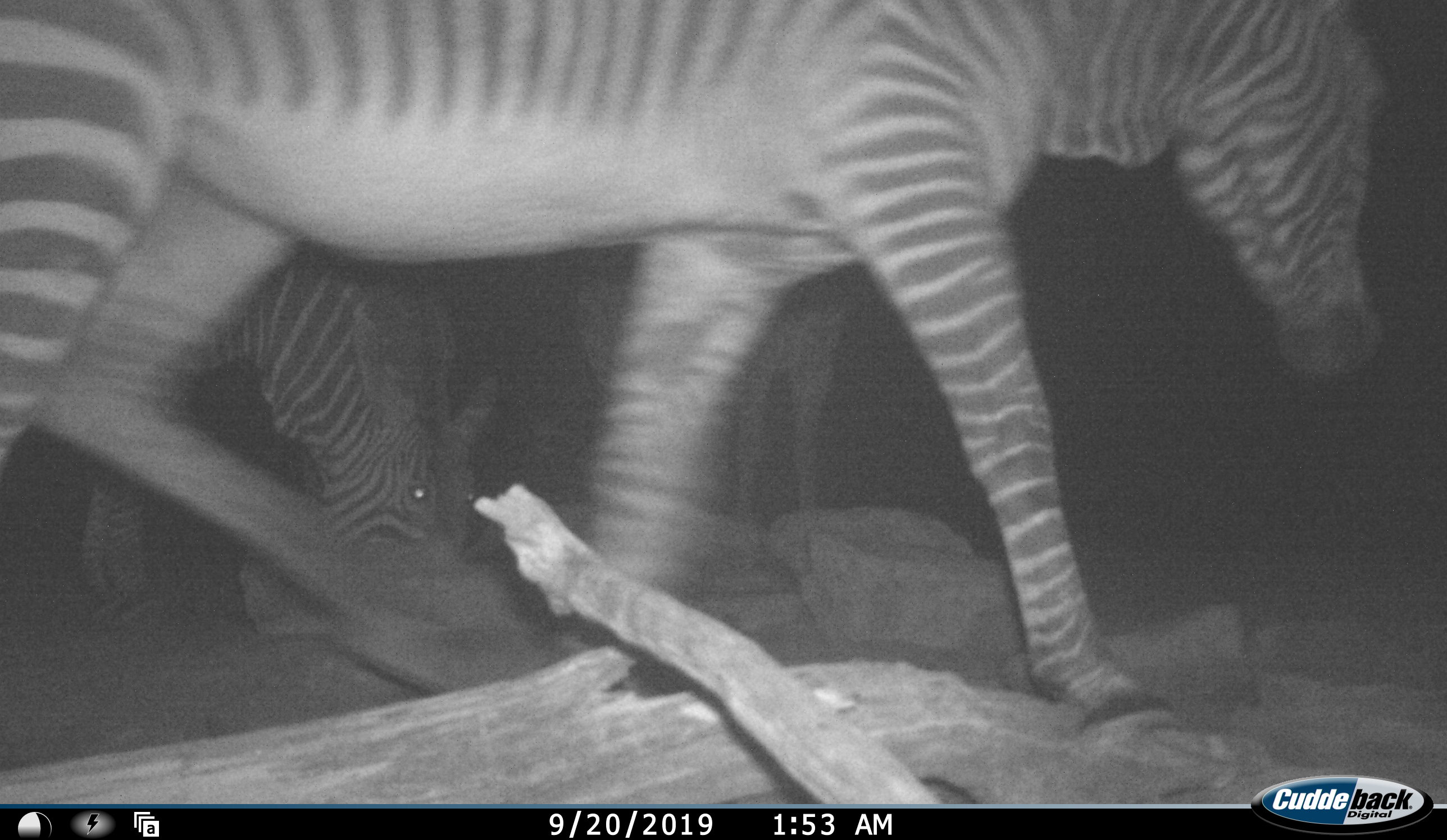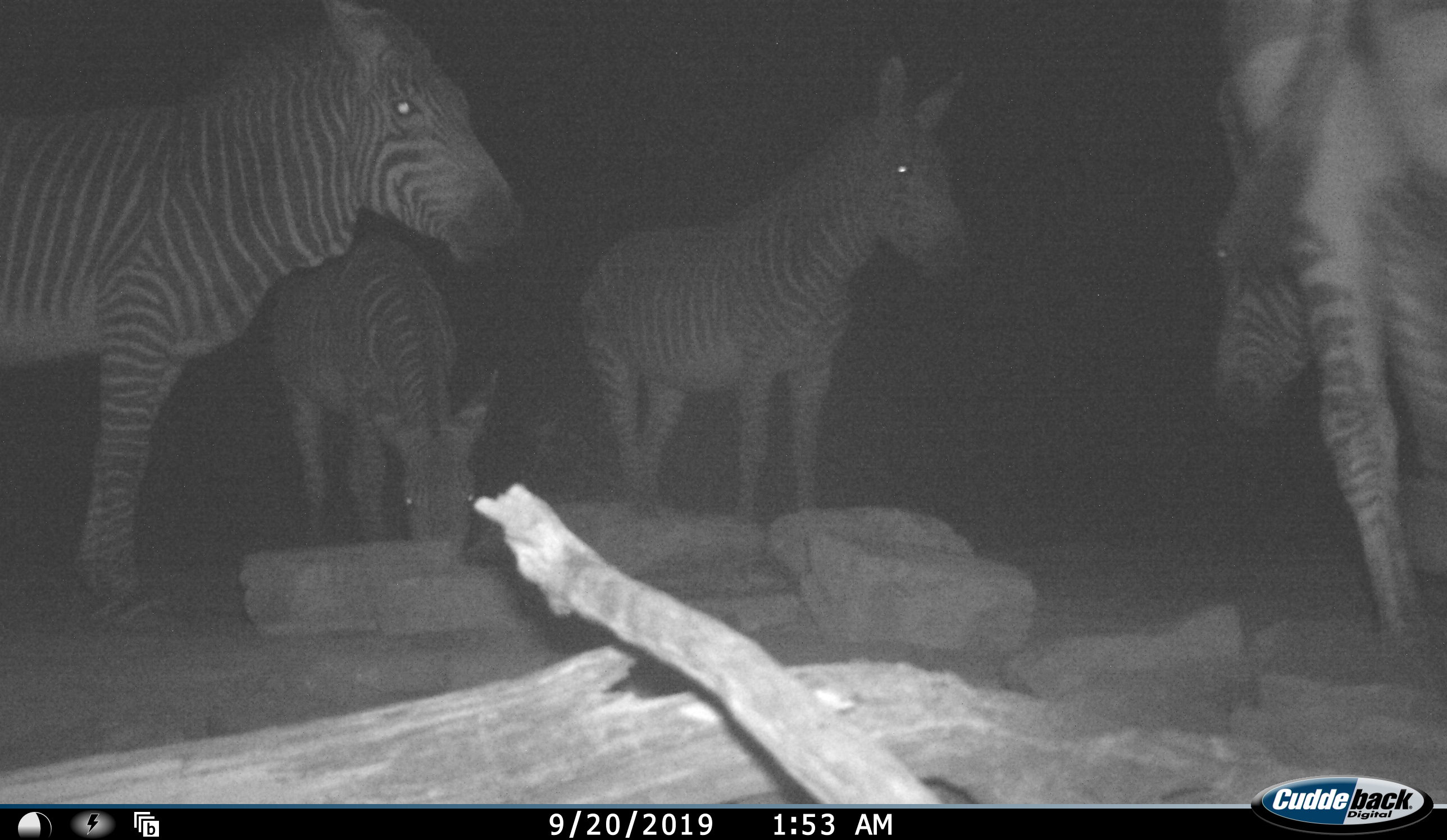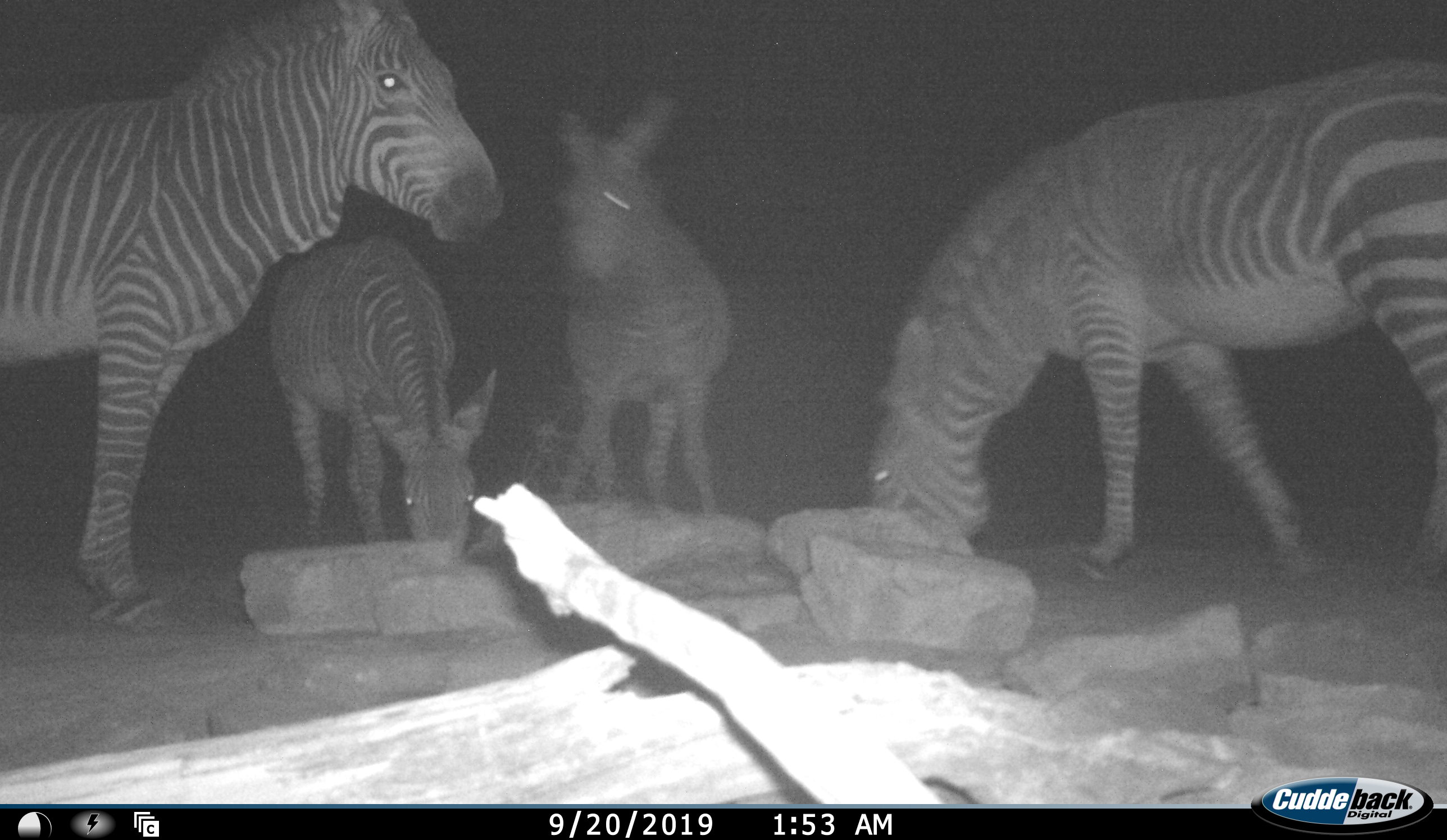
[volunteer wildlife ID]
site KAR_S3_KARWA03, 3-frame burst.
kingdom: Animalia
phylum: Chordata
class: Mammalia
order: Perissodactyla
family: Equidae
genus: Equus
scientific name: Equus zebra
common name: mountain zebra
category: zebramountain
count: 4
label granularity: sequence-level